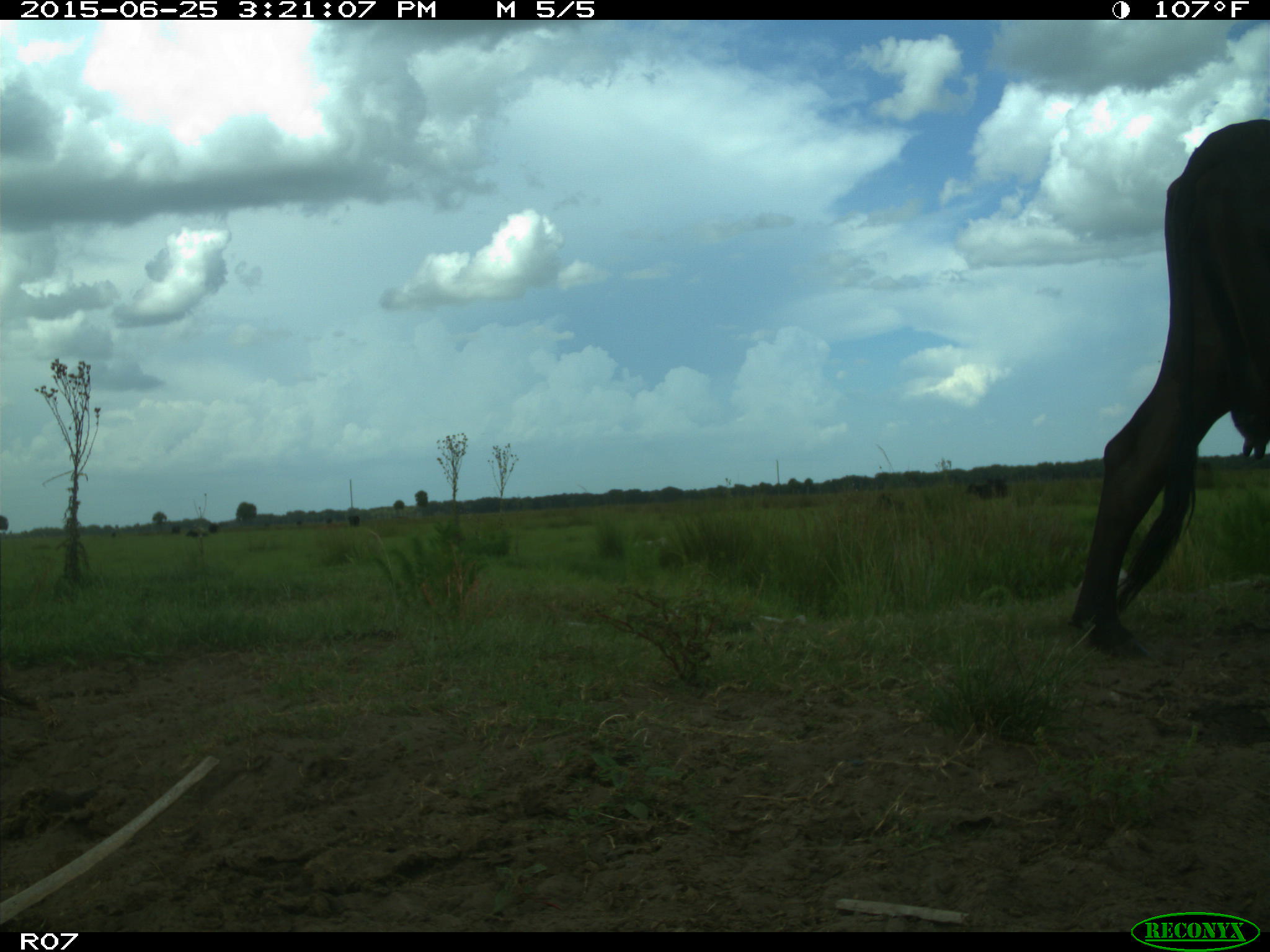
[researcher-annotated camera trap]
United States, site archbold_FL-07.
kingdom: Animalia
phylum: Chordata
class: Mammalia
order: Artiodactyla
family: Bovidae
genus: Bos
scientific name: Bos taurus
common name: domestic cow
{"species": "Bos taurus (domestic cow)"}